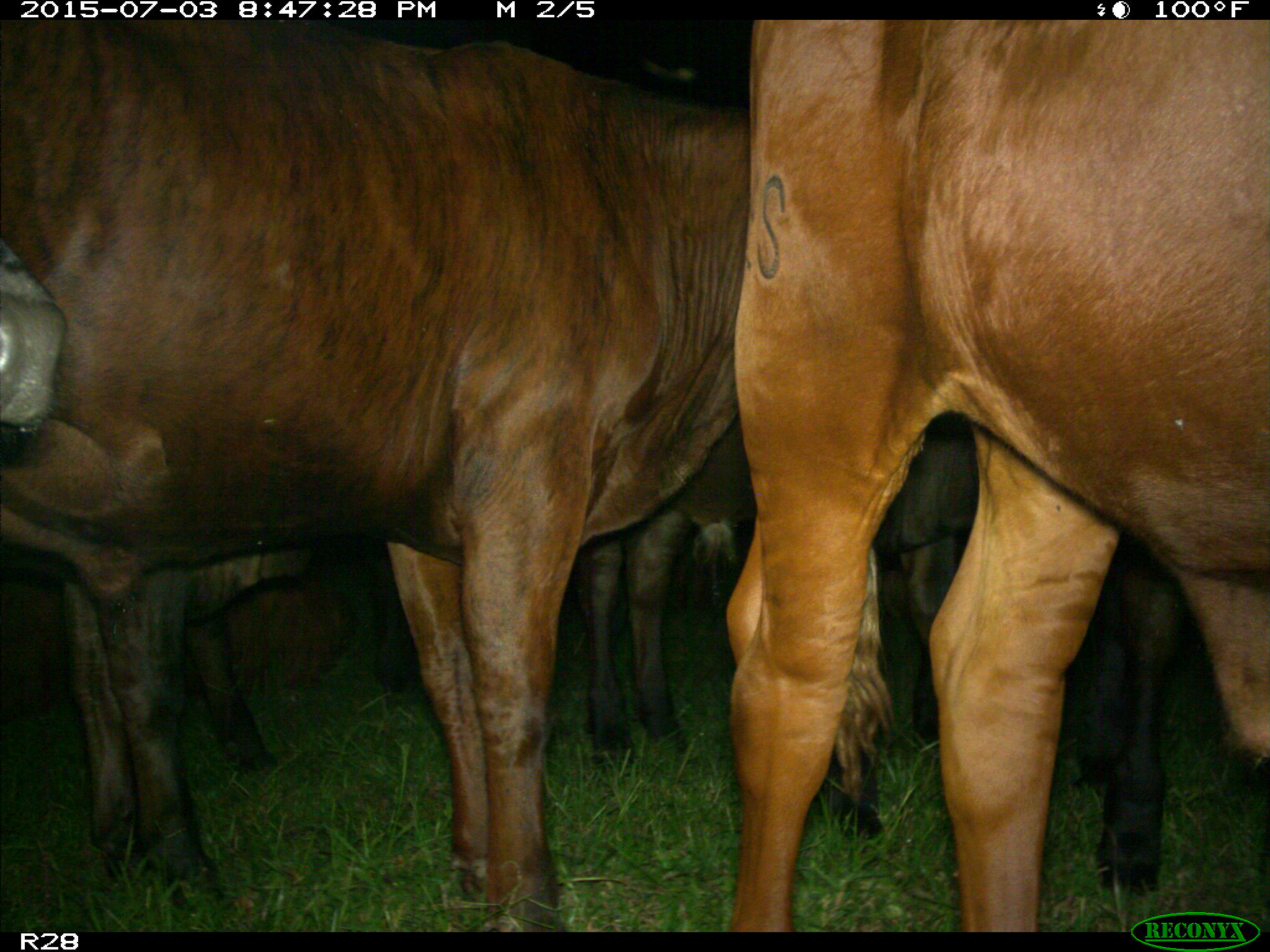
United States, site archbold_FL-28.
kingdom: Animalia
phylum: Chordata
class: Mammalia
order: Artiodactyla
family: Bovidae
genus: Bos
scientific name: Bos taurus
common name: domestic cow